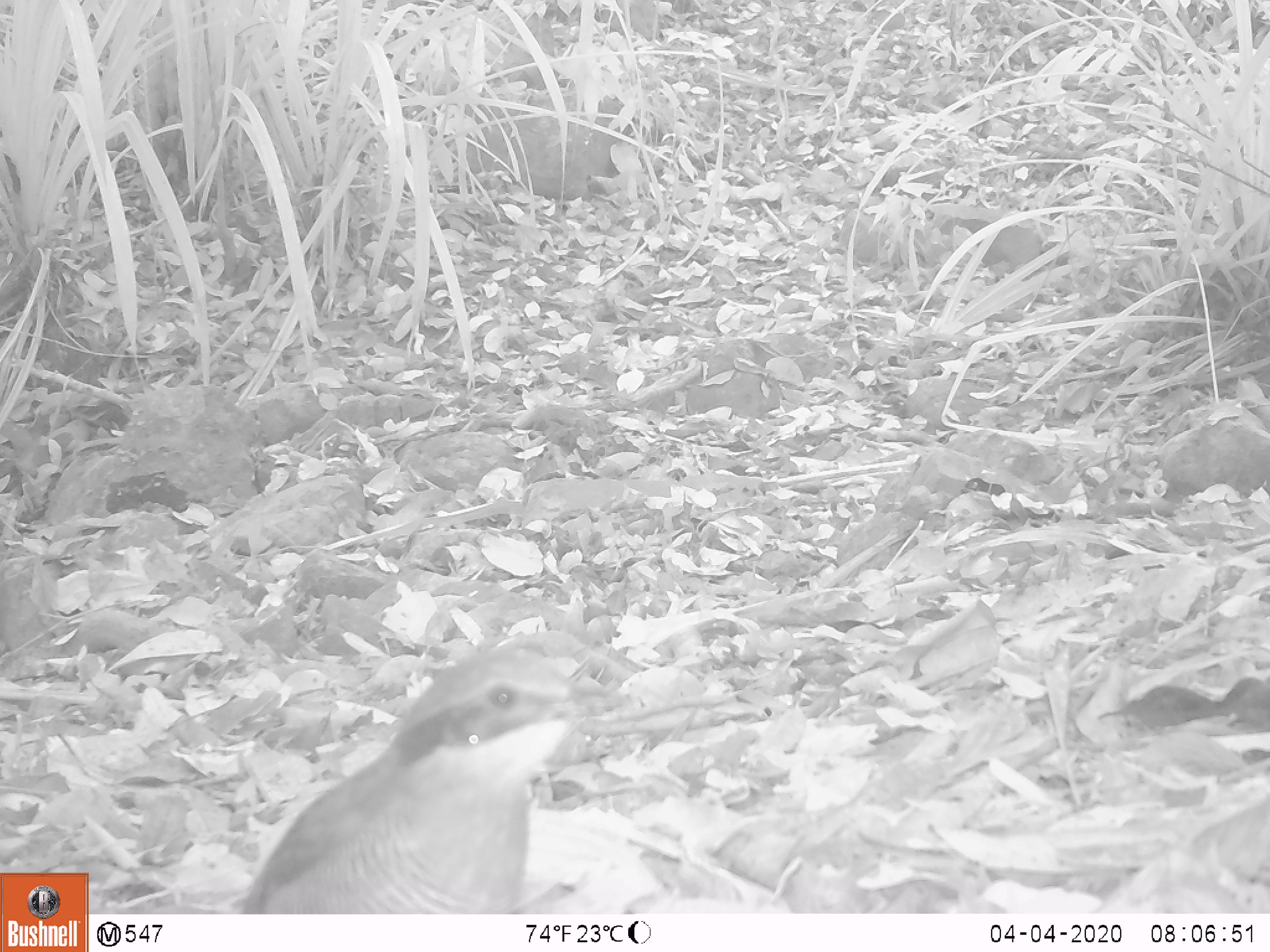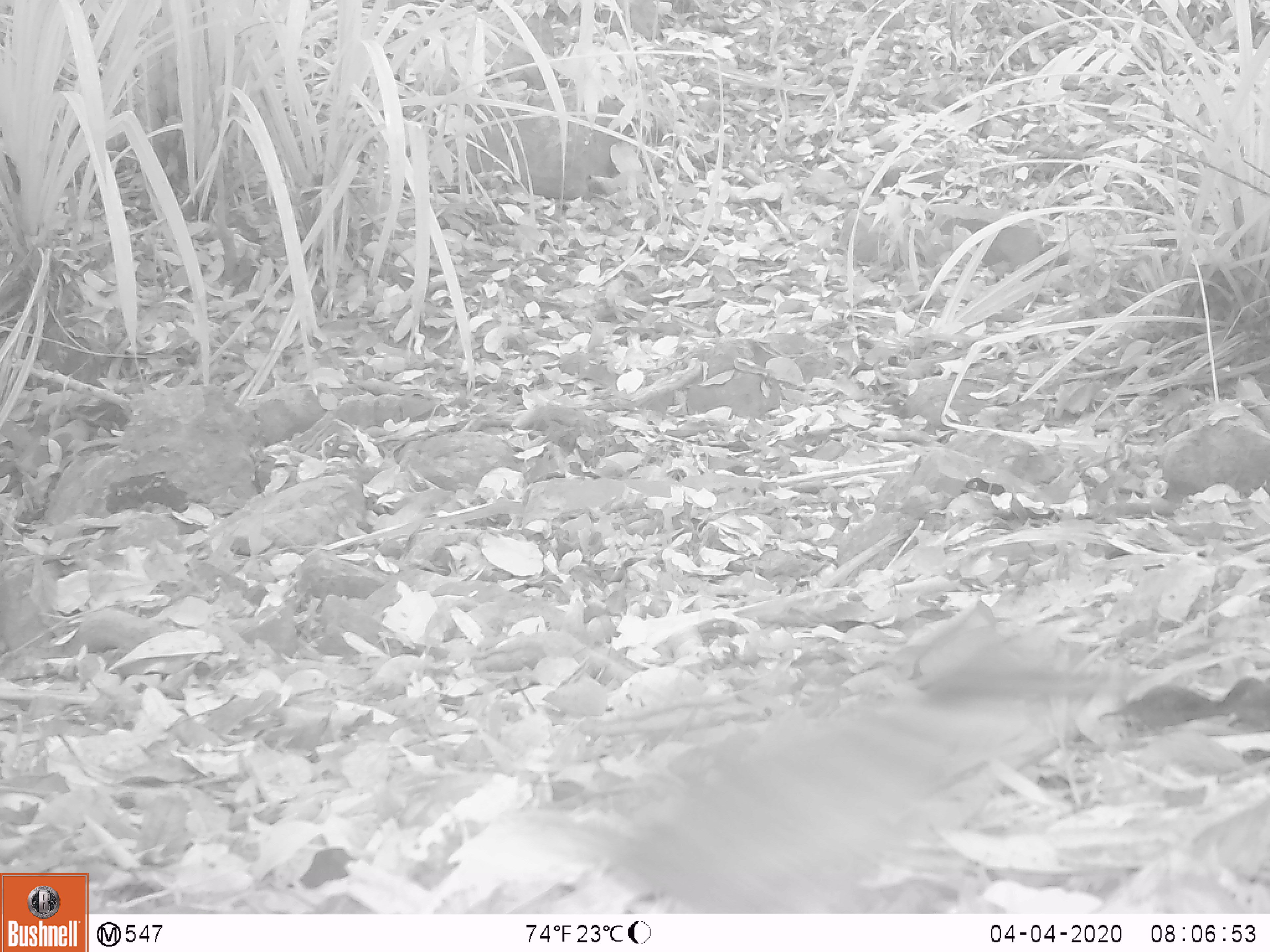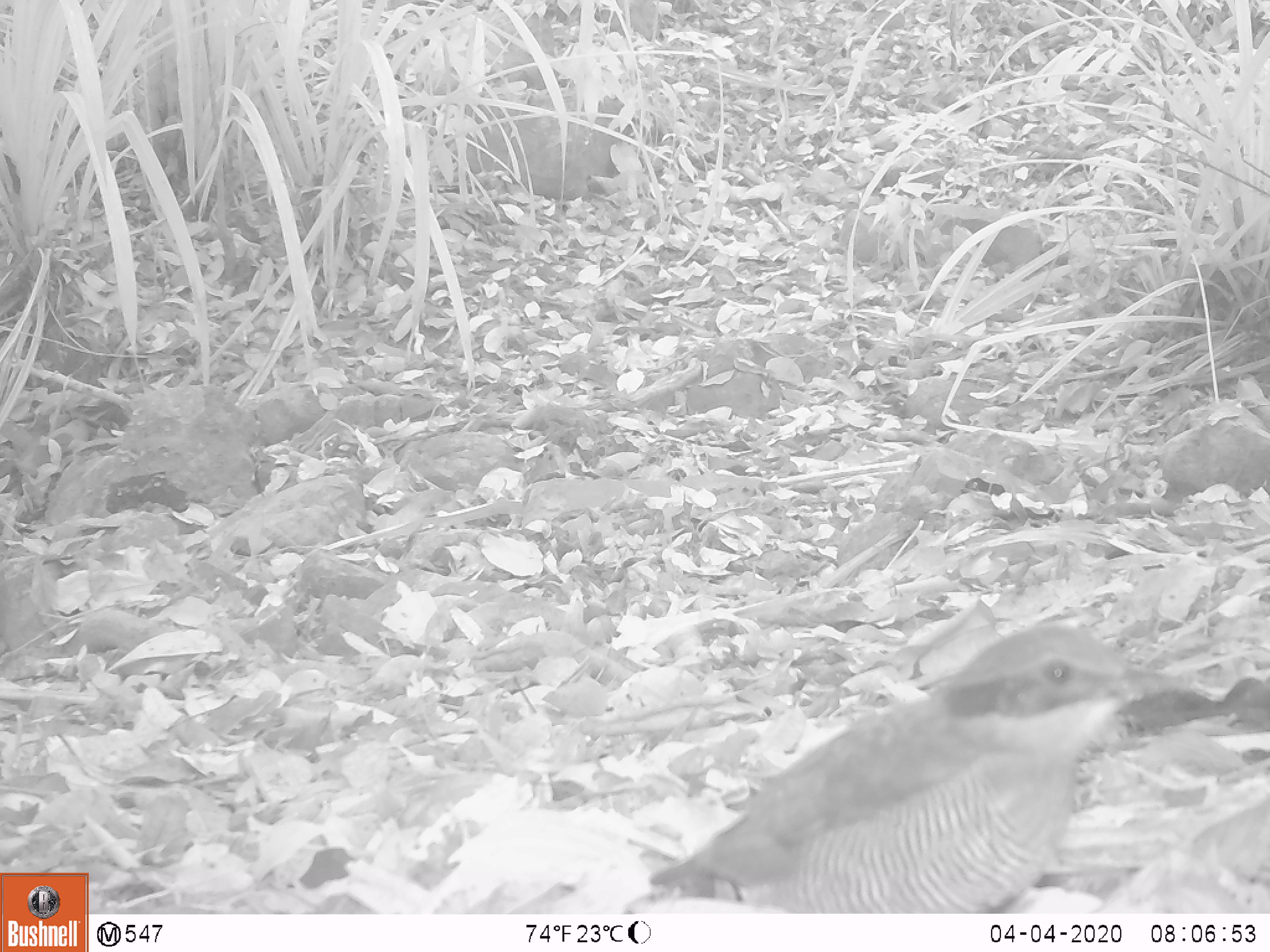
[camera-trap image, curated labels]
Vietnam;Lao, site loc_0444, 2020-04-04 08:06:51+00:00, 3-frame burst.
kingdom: Animalia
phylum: Chordata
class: Aves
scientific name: Aves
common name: bird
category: unidentified bird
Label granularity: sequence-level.